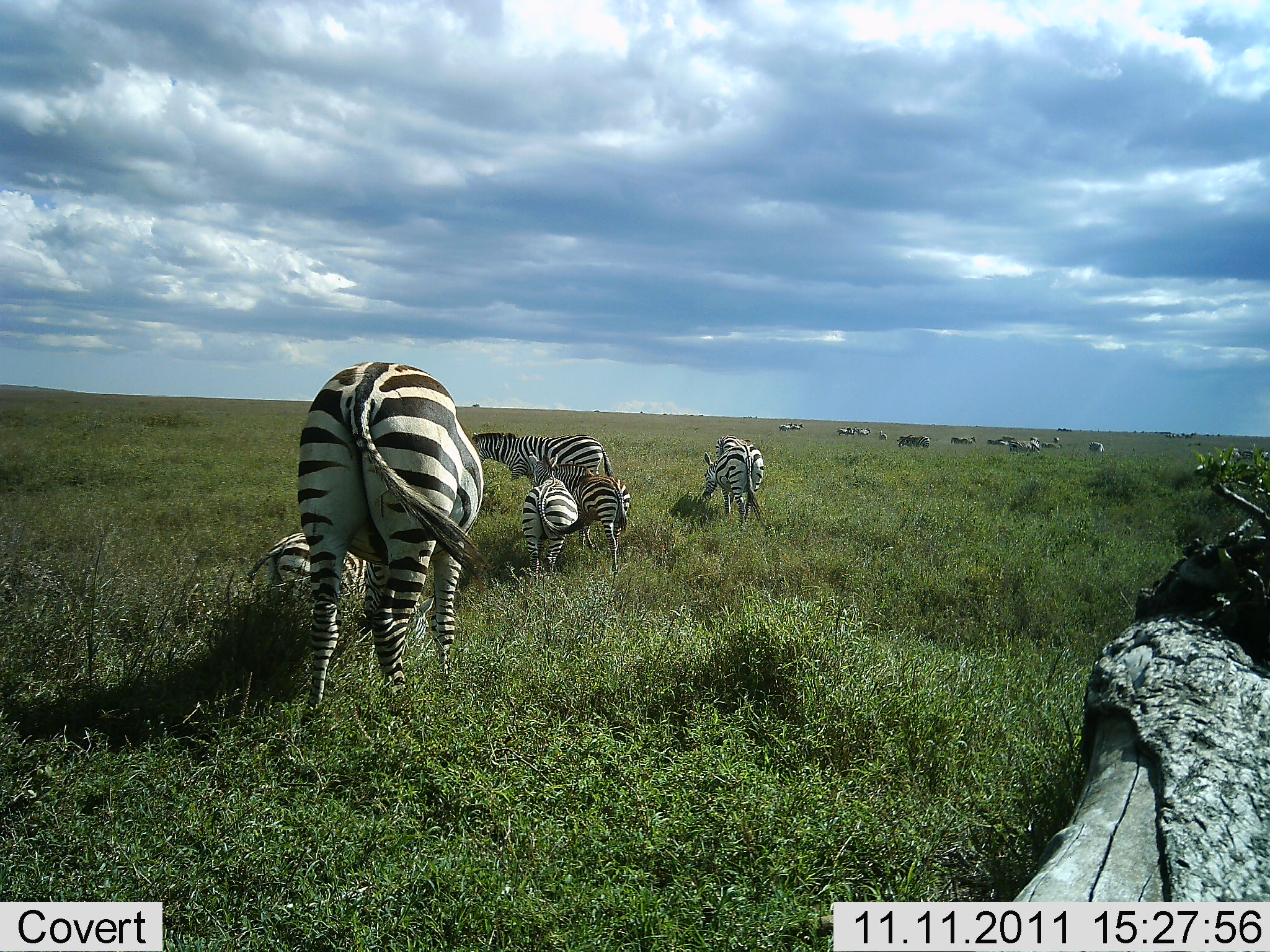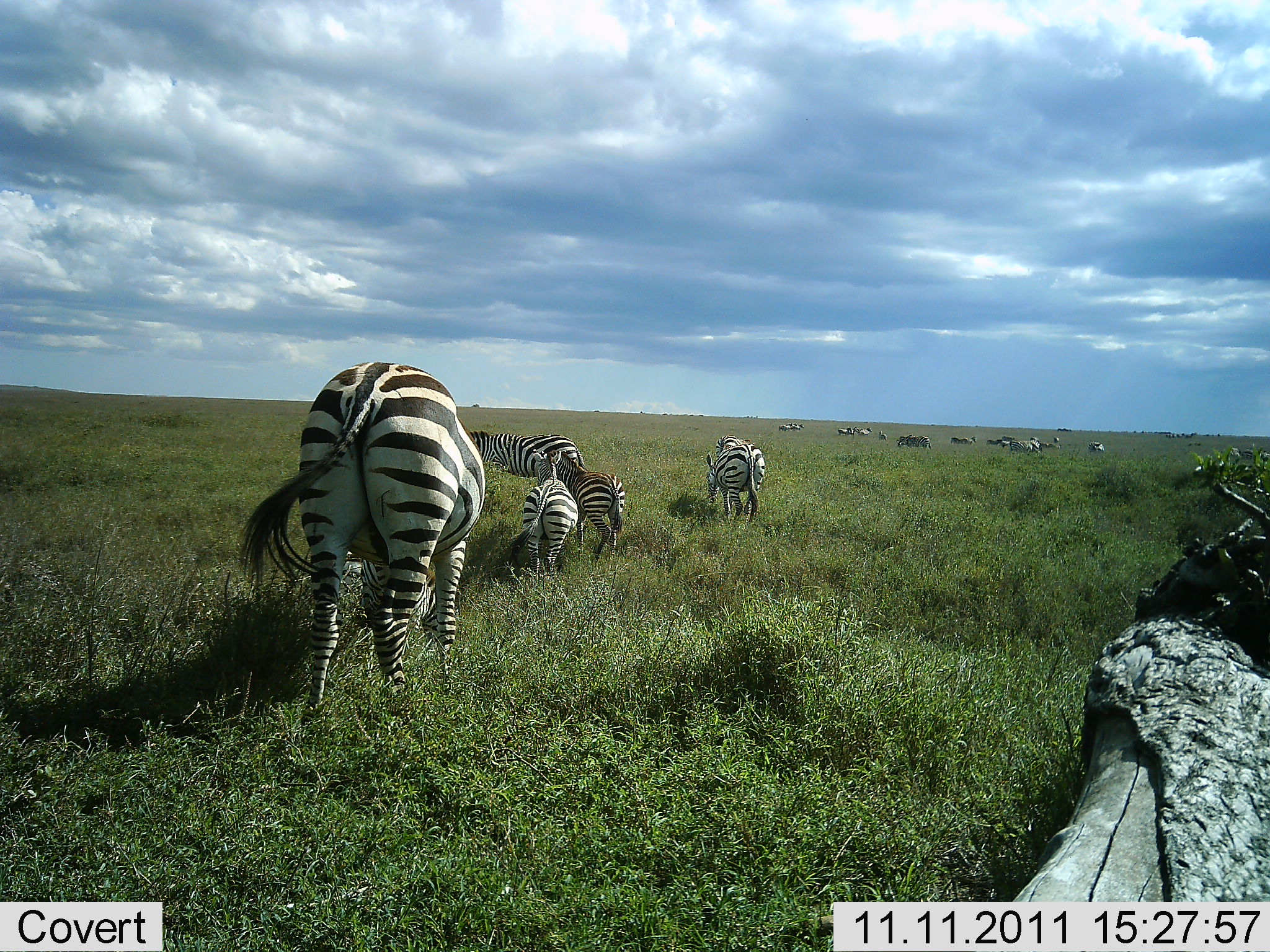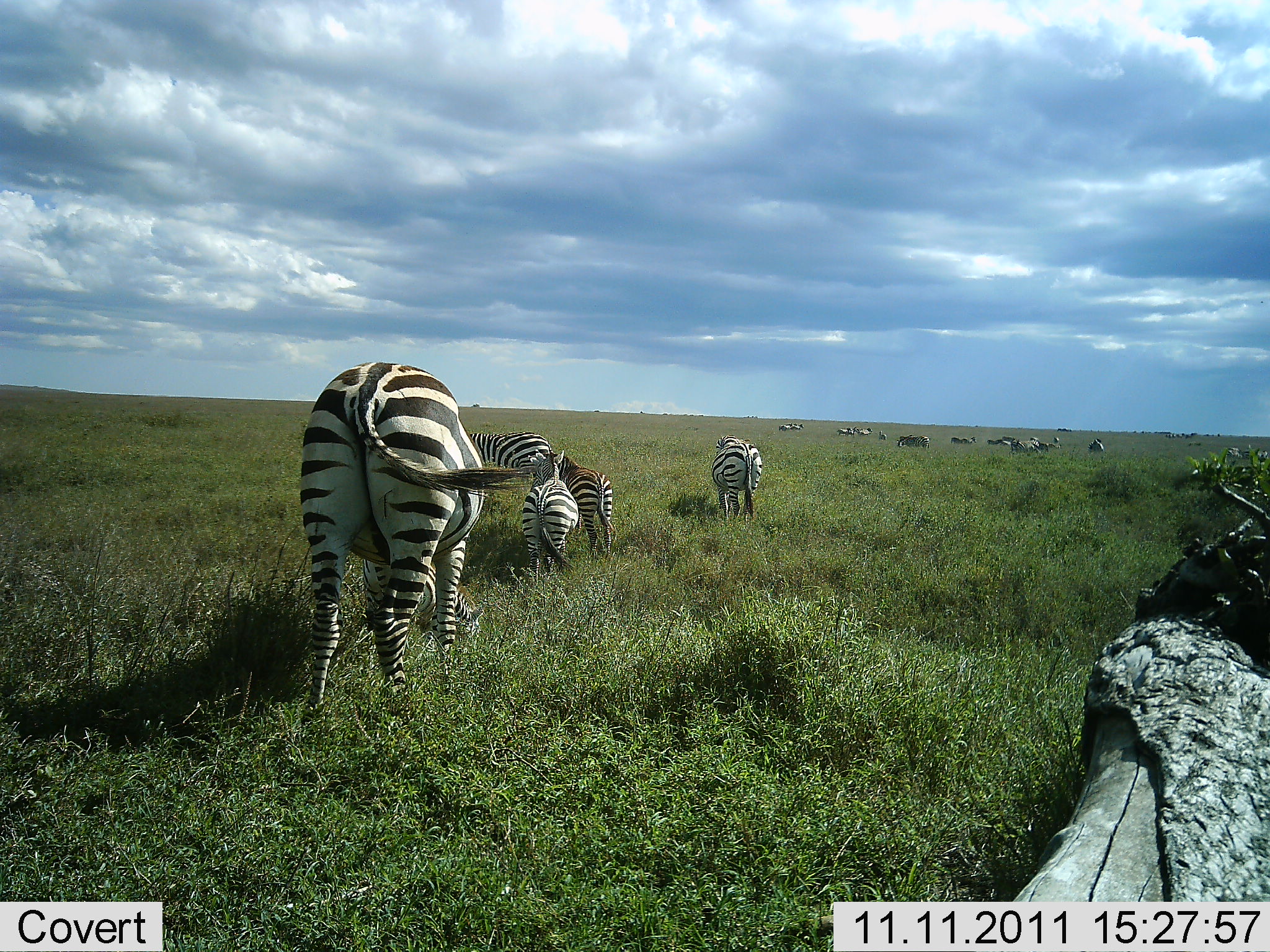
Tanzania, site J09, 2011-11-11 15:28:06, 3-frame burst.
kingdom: Animalia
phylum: Chordata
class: Mammalia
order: Perissodactyla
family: Equidae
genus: Equus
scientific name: Equus quagga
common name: plains zebra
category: zebra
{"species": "zebra (plains zebra) (Equus quagga)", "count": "10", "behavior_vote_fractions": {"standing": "17%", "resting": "0%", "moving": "50%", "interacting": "0%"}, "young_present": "33%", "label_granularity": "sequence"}